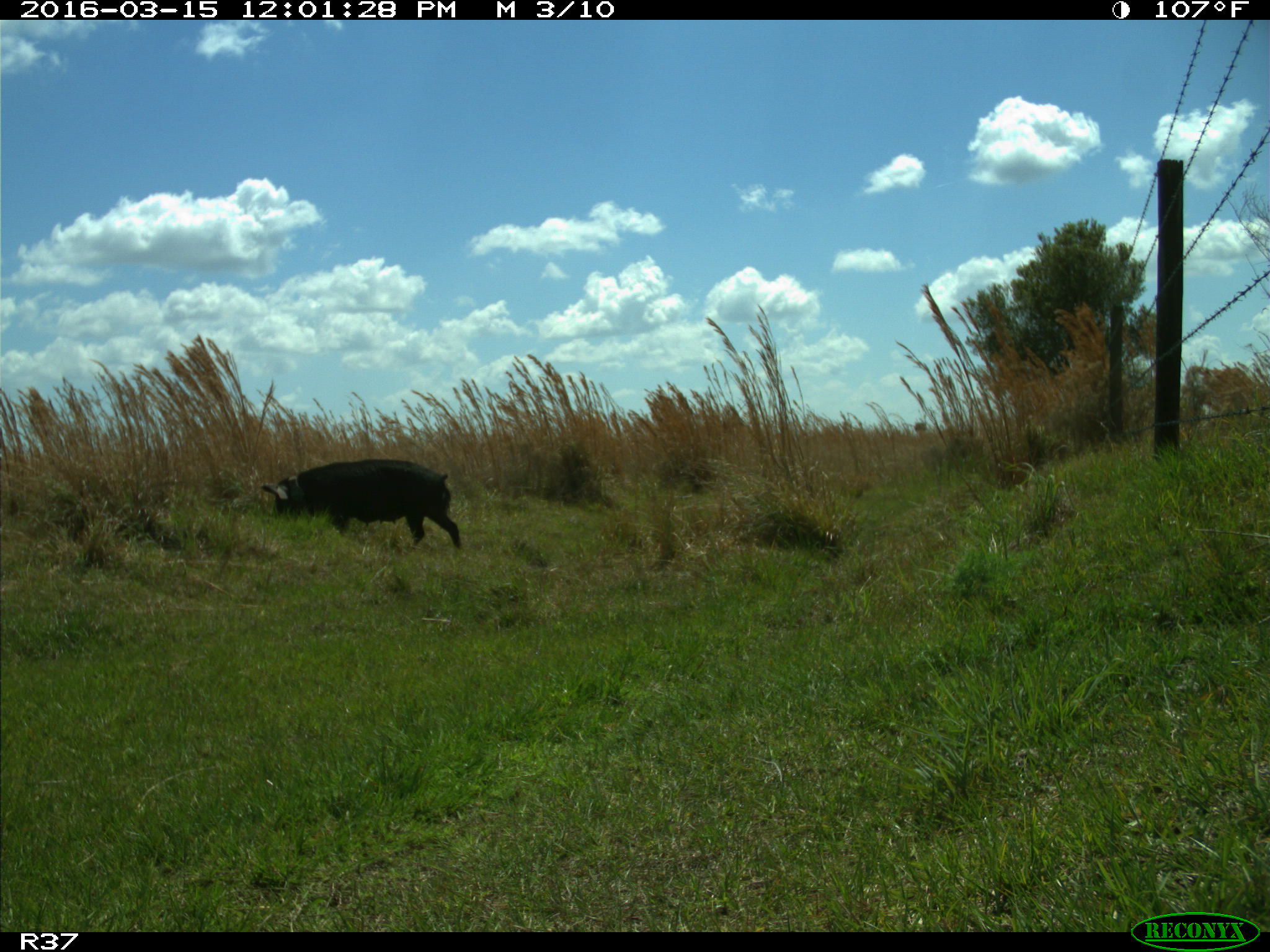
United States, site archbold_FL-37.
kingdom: Animalia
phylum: Chordata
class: Mammalia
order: Artiodactyla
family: Suidae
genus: Sus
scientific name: Sus scrofa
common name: wild boar